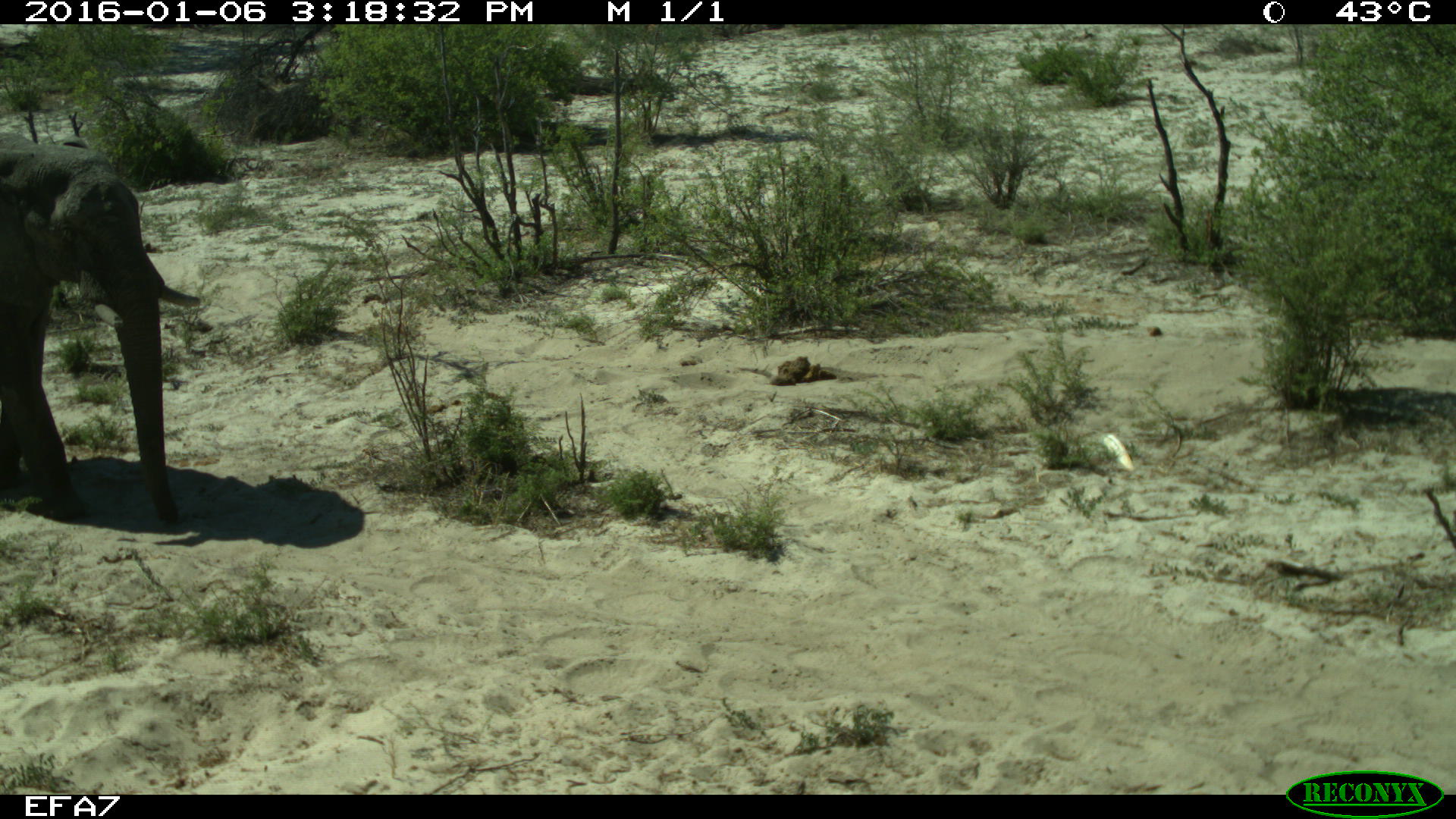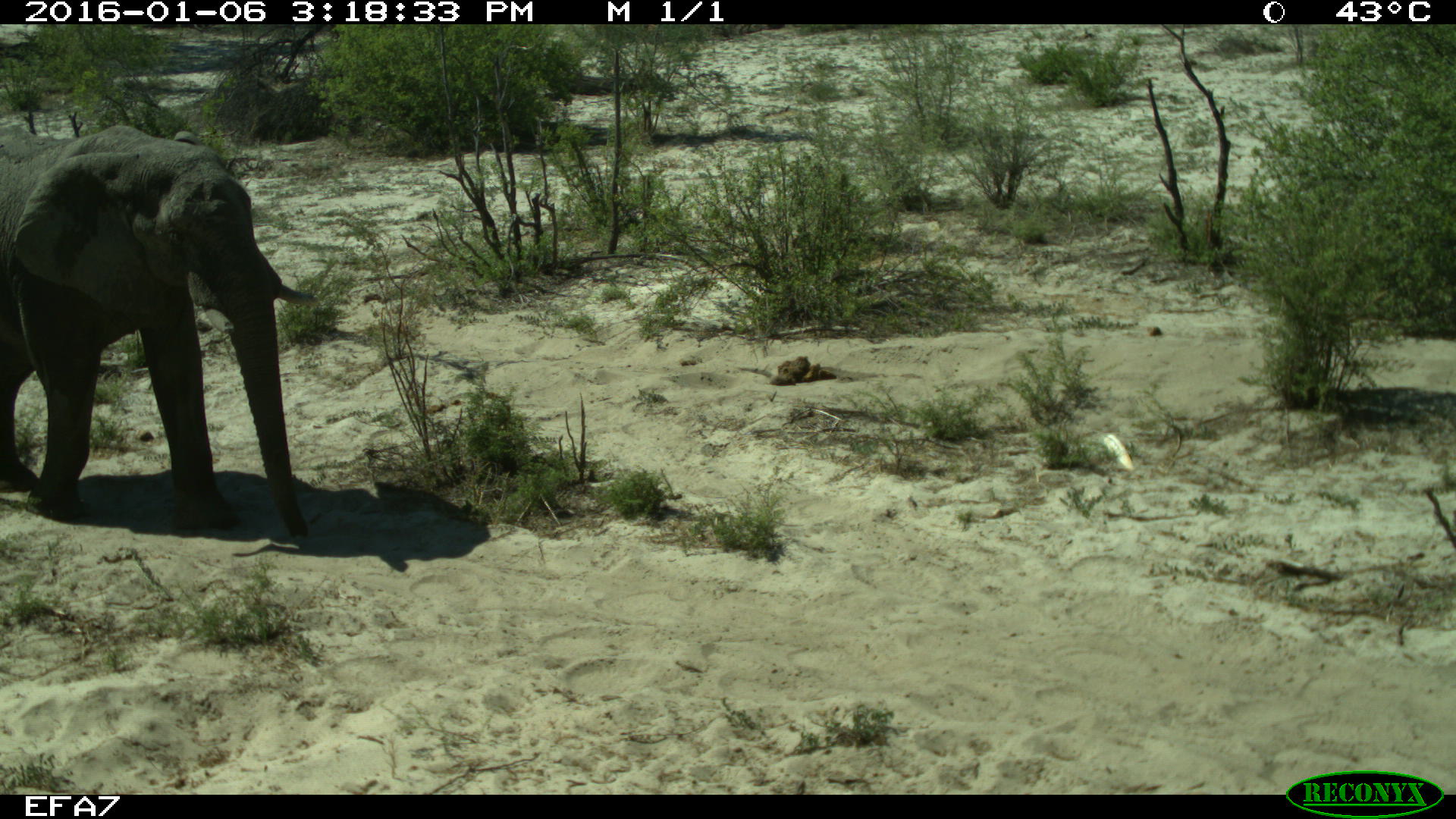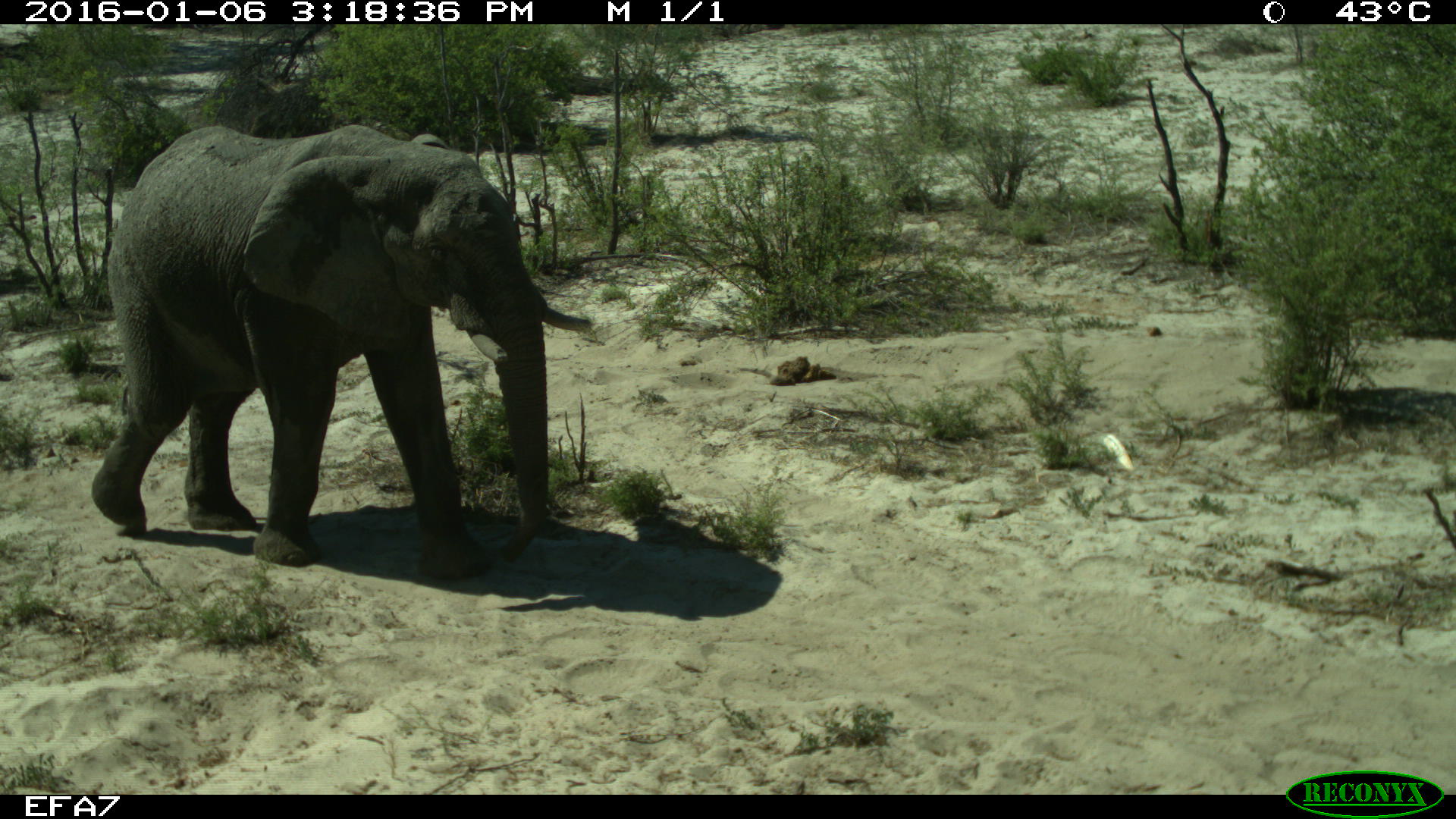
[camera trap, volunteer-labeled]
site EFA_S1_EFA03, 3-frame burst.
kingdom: Animalia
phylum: Chordata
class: Mammalia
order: Proboscidea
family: Elephantidae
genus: Loxodonta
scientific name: Loxodonta africana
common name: african bush elephant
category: elephant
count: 1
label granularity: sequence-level